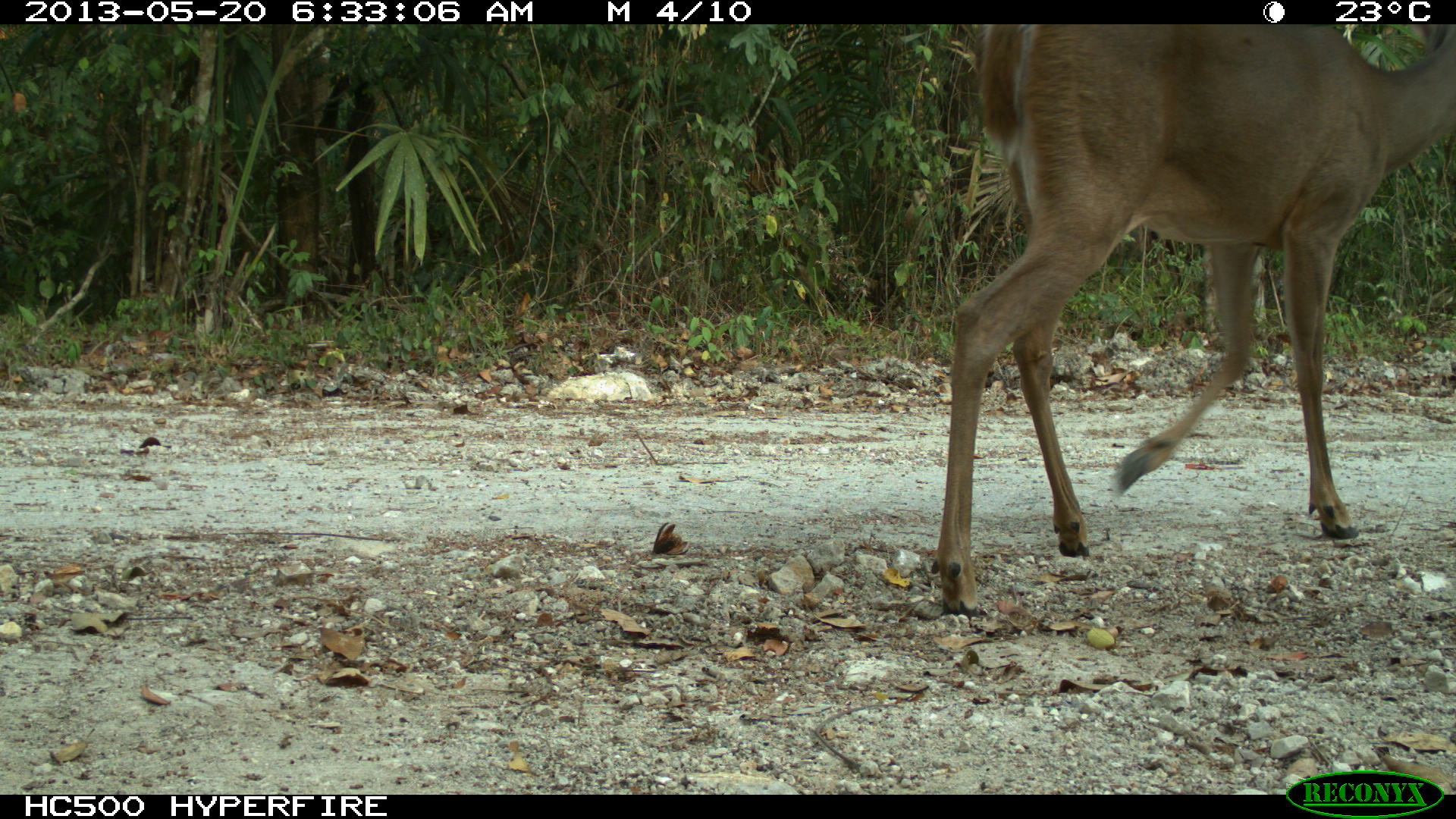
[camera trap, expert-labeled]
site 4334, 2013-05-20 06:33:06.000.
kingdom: Animalia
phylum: Chordata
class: Mammalia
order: Artiodactyla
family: Cervidae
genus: Odocoileus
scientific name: Odocoileus virginianus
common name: white-tailed deer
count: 1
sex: female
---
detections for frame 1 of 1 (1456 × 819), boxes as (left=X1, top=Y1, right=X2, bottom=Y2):
odocoileus virginianus: (left=932, top=24, right=1453, bottom=615)